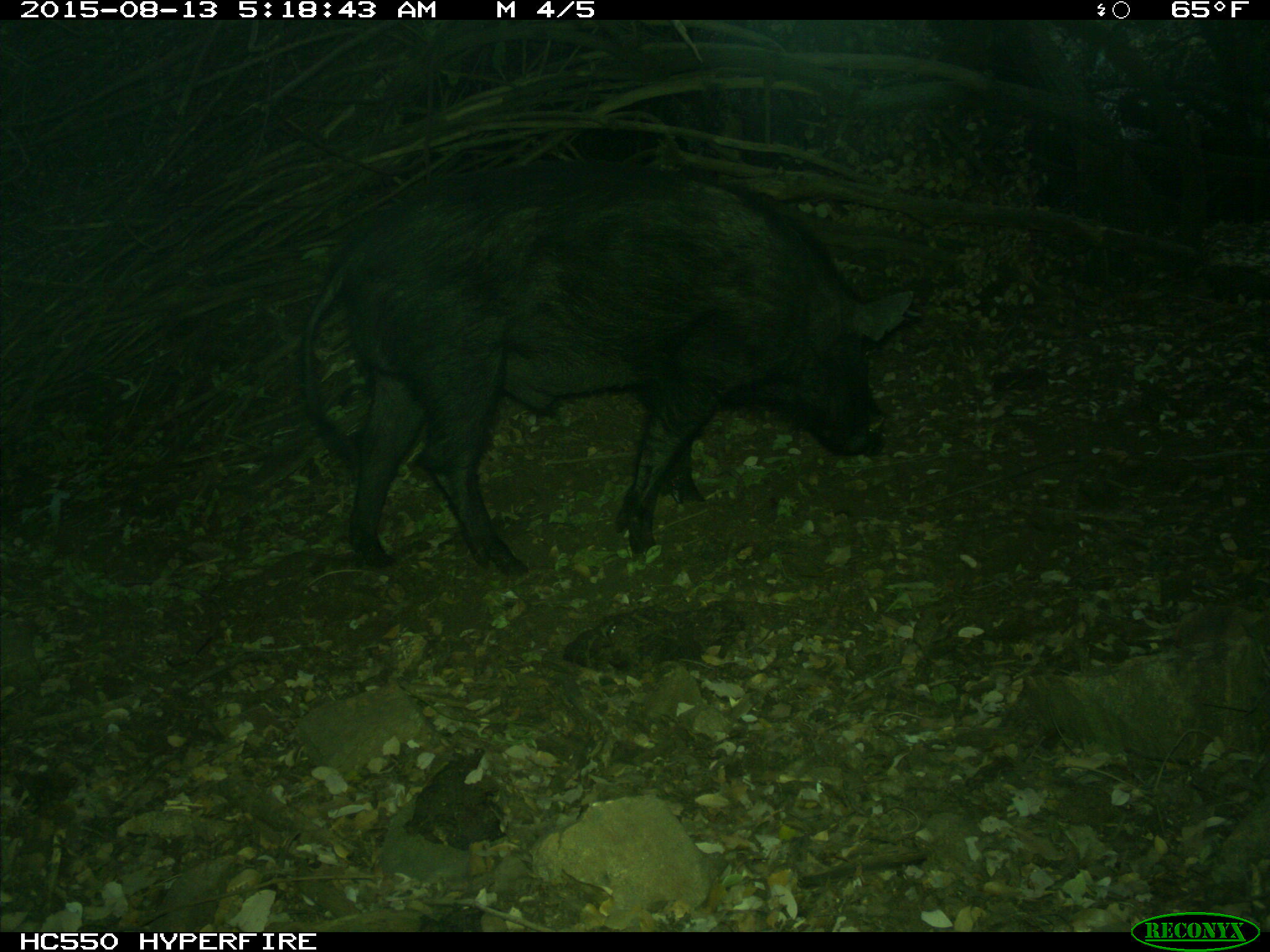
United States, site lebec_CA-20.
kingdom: Animalia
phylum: Chordata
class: Mammalia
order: Artiodactyla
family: Suidae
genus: Sus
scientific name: Sus scrofa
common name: wild boar